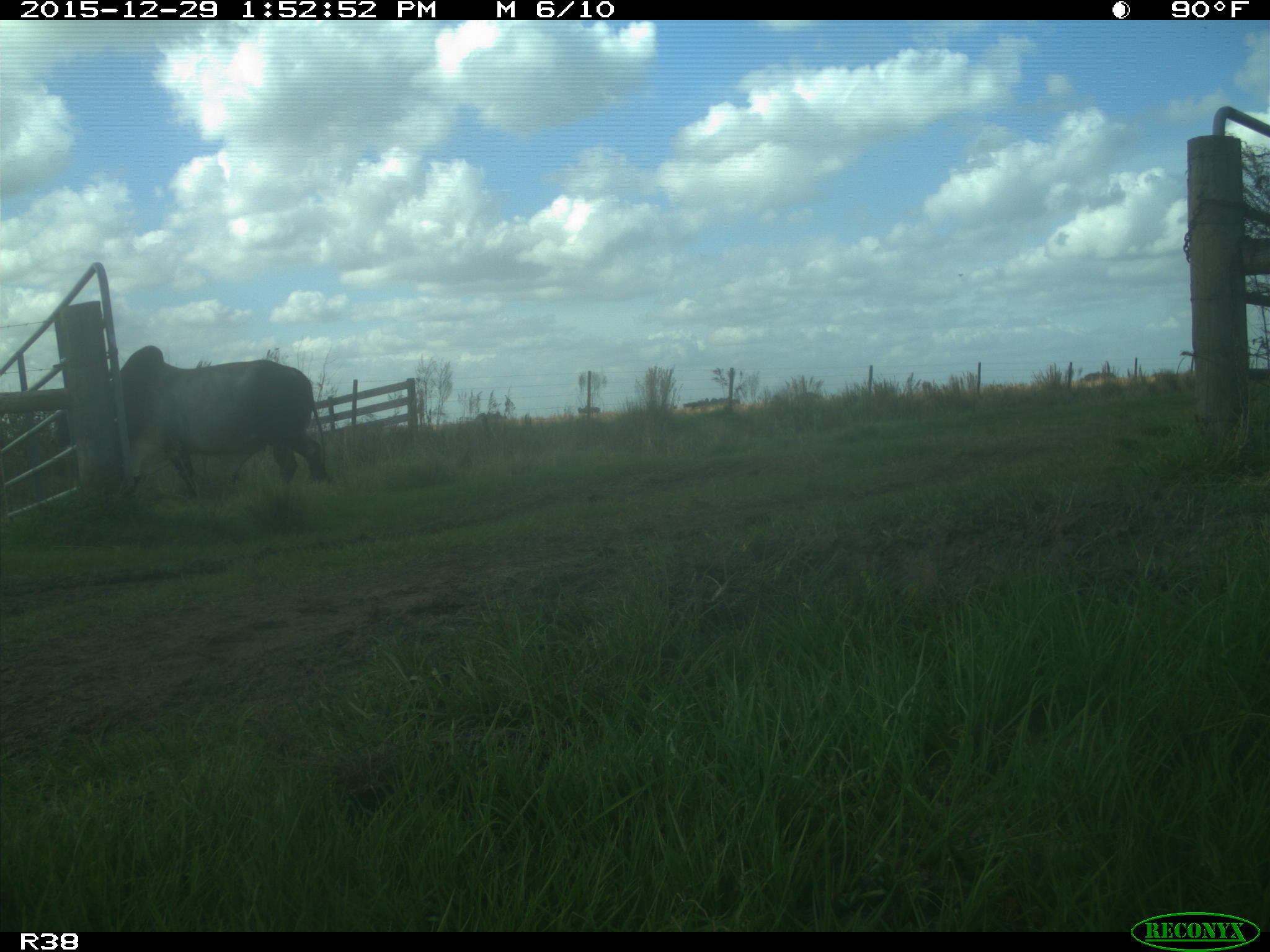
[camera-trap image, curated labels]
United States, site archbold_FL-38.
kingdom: Animalia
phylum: Chordata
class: Mammalia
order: Artiodactyla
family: Bovidae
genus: Bos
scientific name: Bos taurus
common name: domestic cow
Bos taurus (domestic cow).